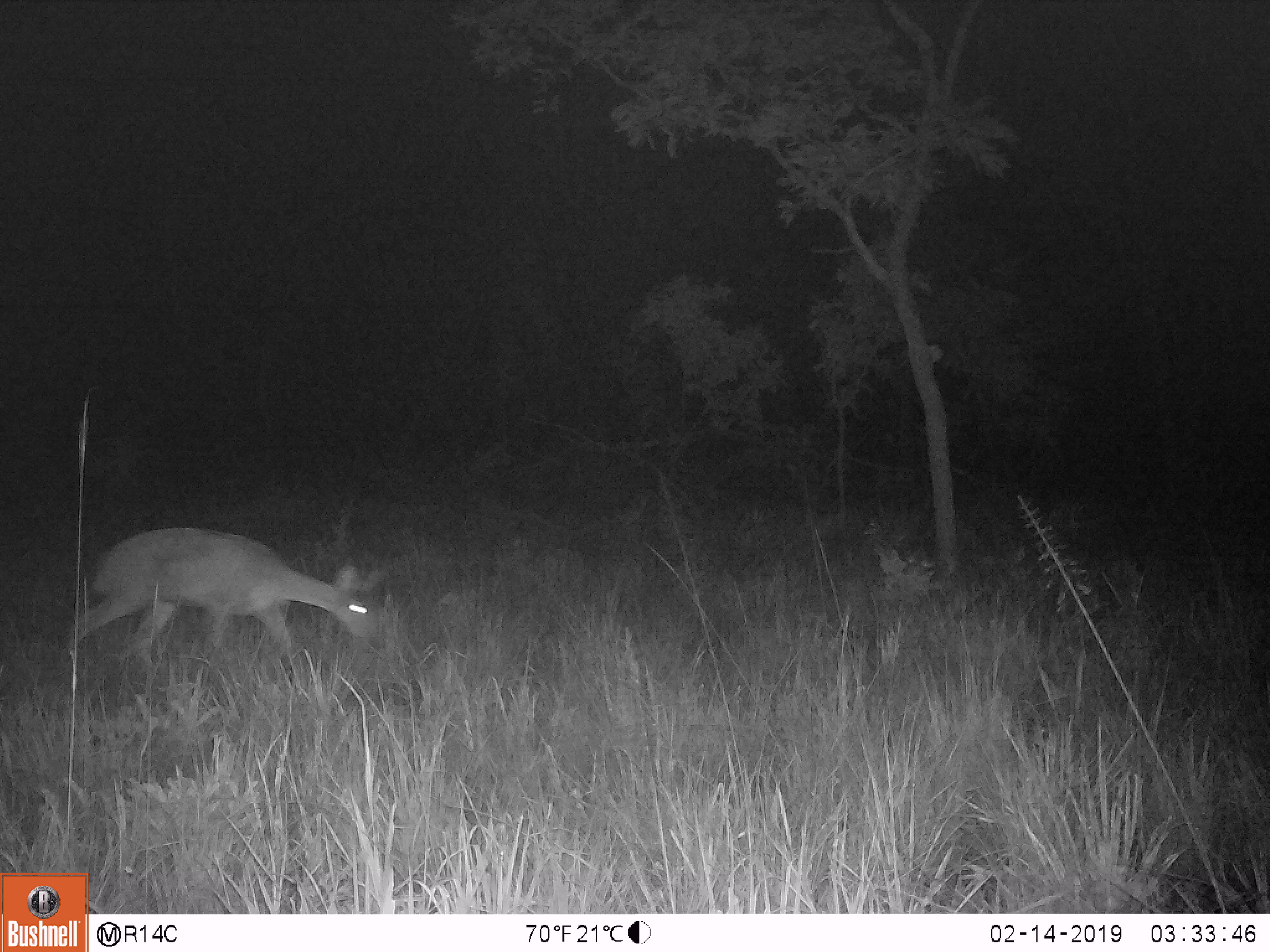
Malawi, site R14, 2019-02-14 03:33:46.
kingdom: Animalia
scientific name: Animalia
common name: other animal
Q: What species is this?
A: Other animal (Animalia).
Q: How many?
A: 1.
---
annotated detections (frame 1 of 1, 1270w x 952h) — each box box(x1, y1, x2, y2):
other animal: box(45, 518, 398, 682)